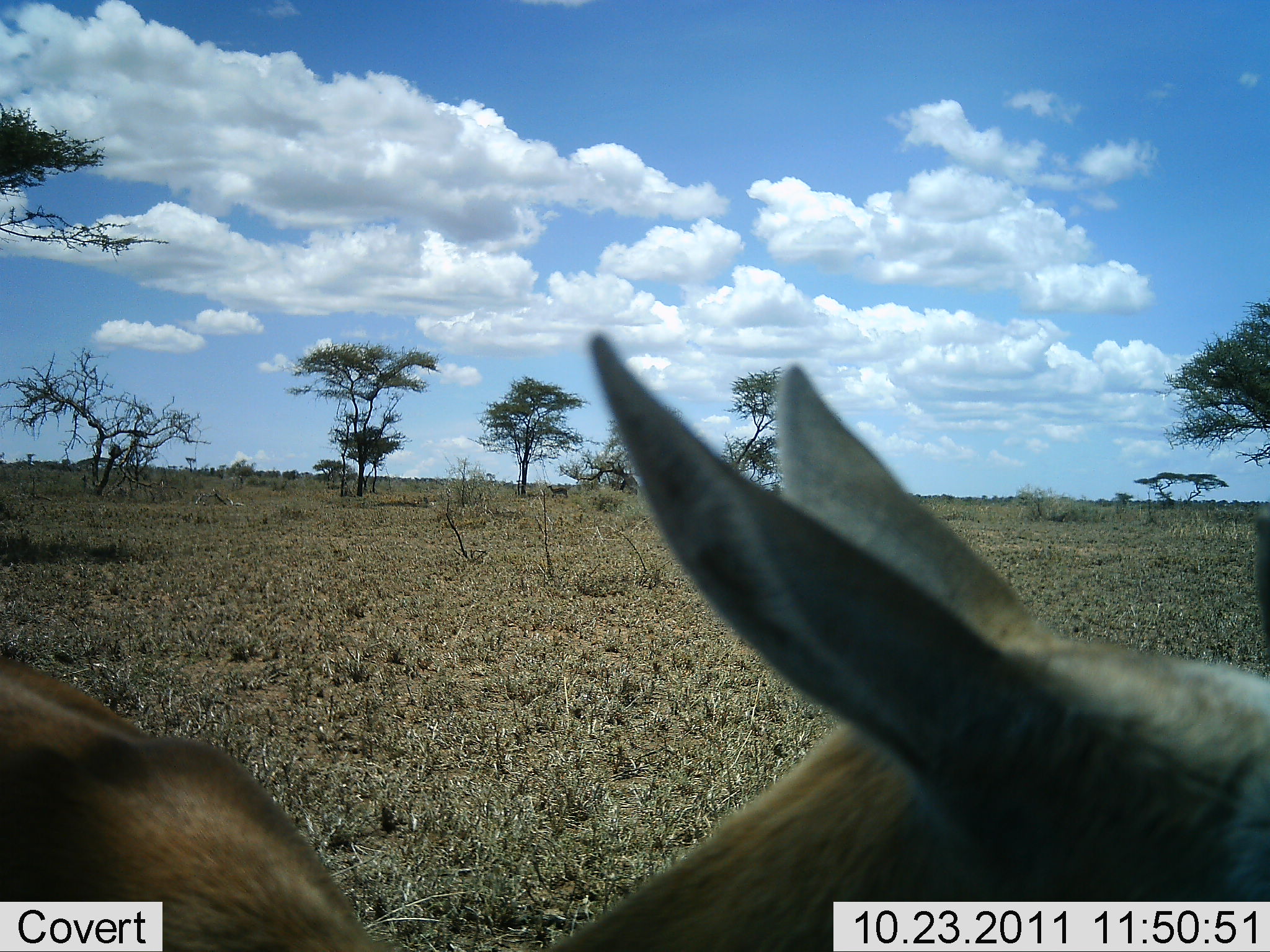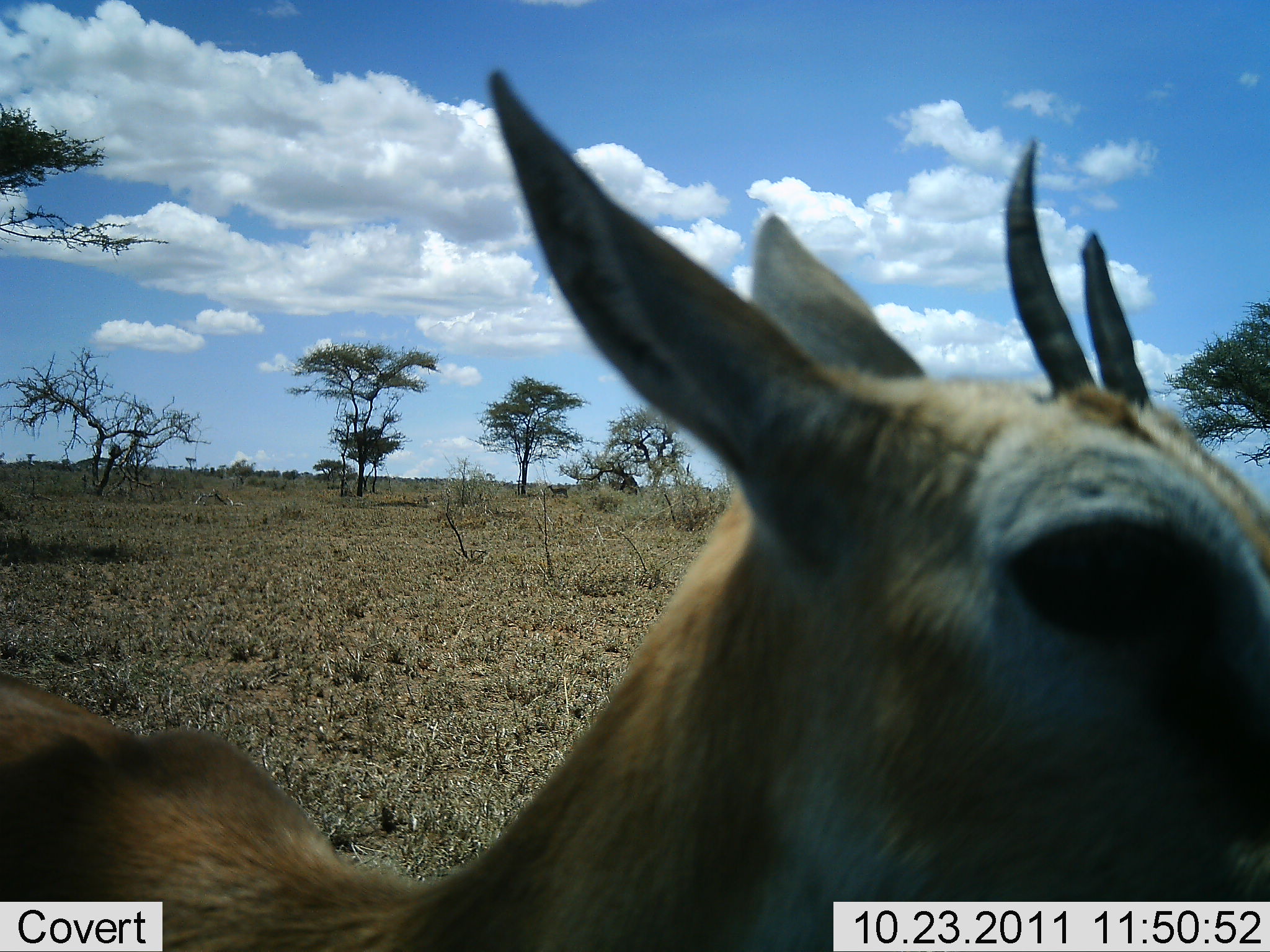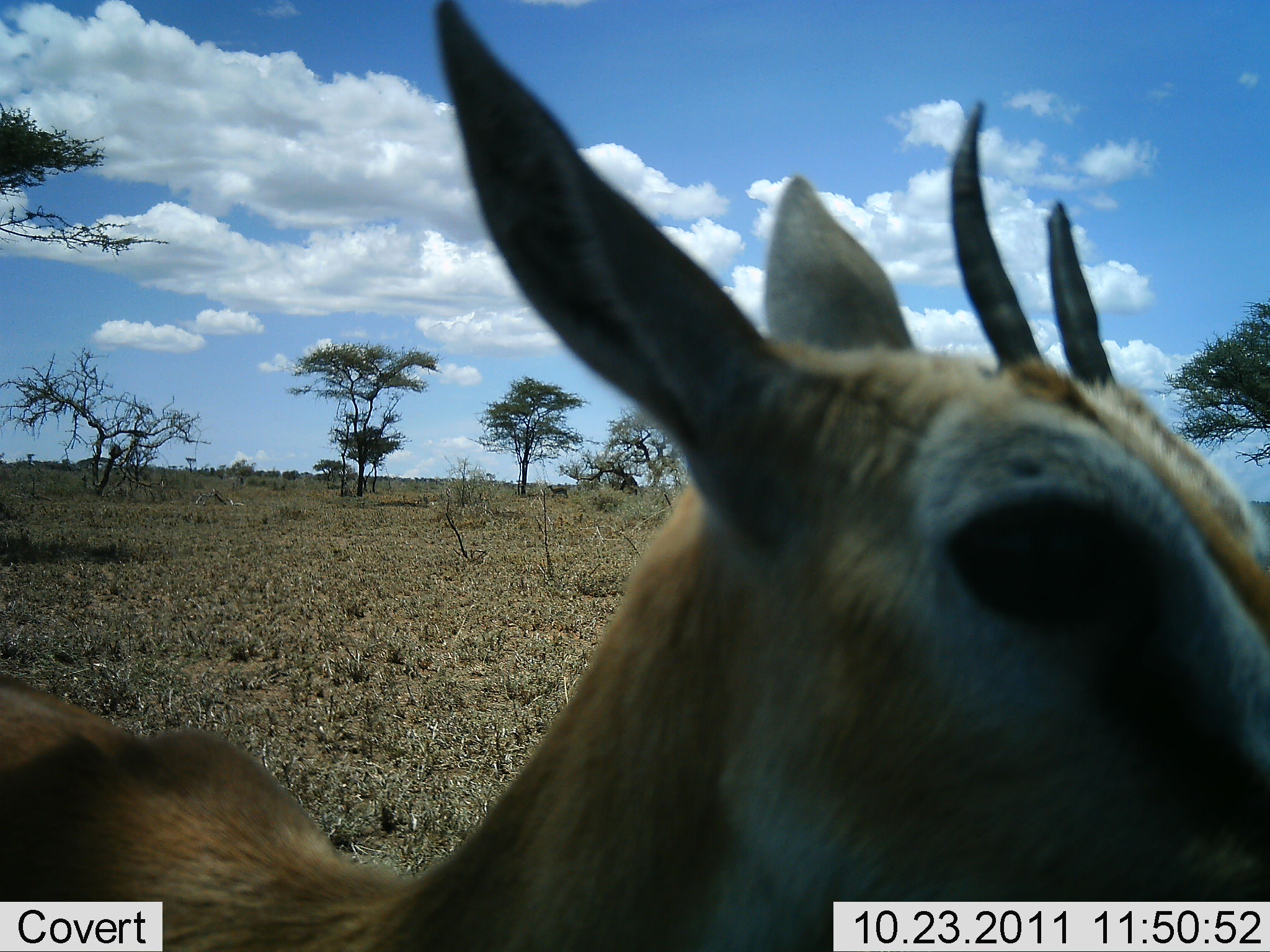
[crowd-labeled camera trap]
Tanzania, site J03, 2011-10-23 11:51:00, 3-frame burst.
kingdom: Animalia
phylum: Chordata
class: Mammalia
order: Artiodactyla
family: Bovidae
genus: Eudorcas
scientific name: Eudorcas thomsonii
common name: thomson's gazelle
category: gazellethomsons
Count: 1.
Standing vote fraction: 75%.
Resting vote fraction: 0%.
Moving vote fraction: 8%.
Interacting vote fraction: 8%.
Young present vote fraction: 0%.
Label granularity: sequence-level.